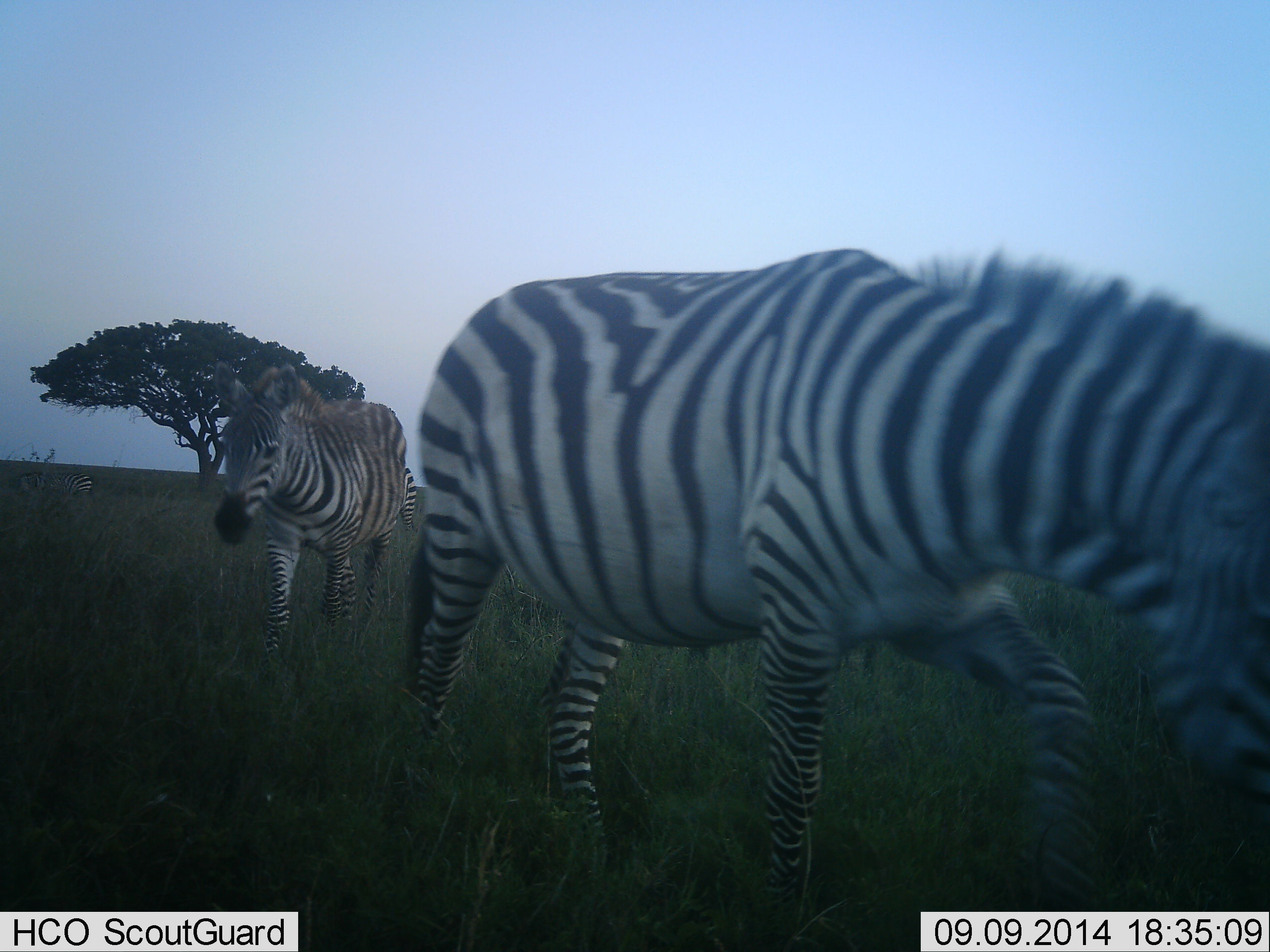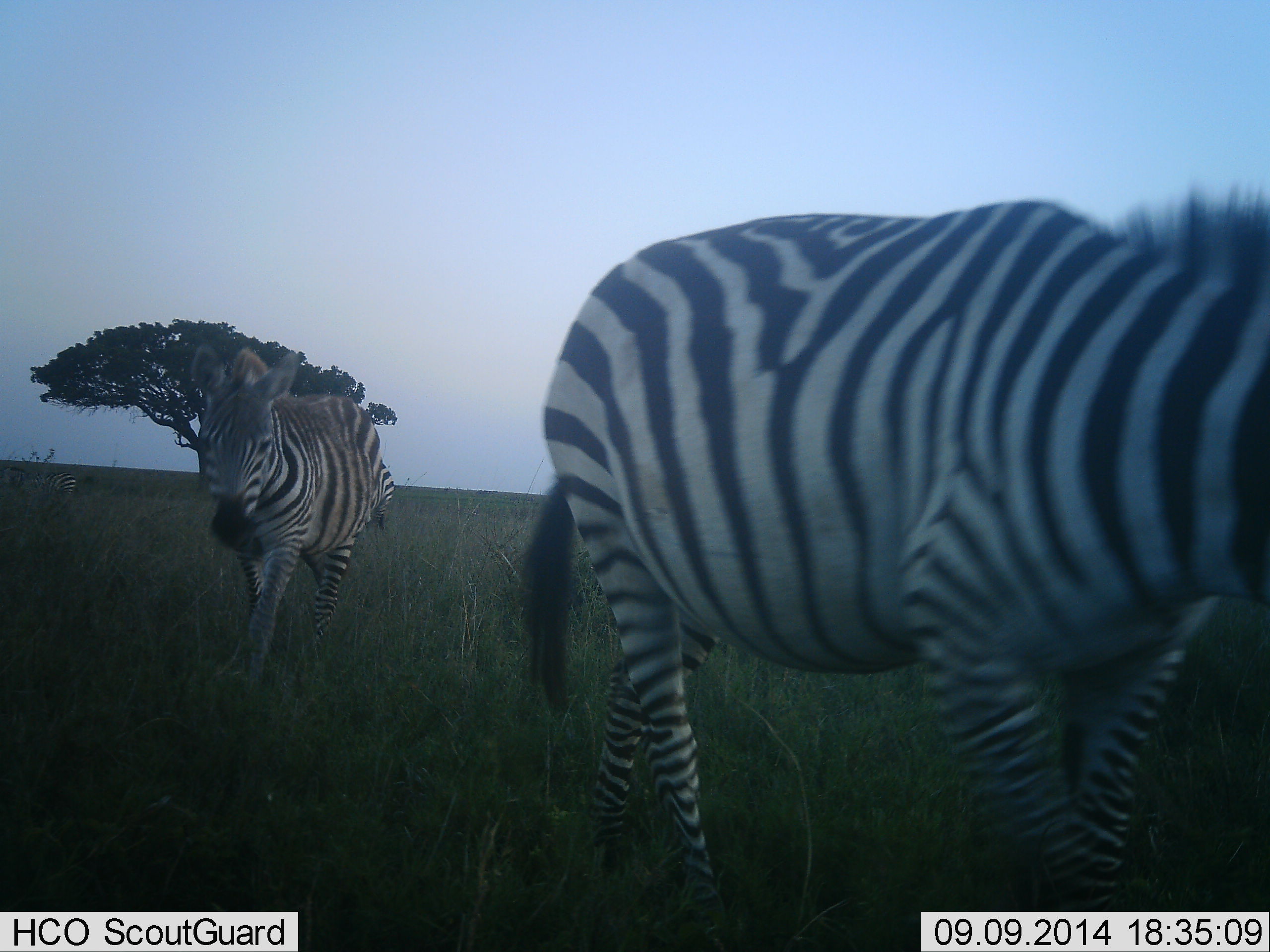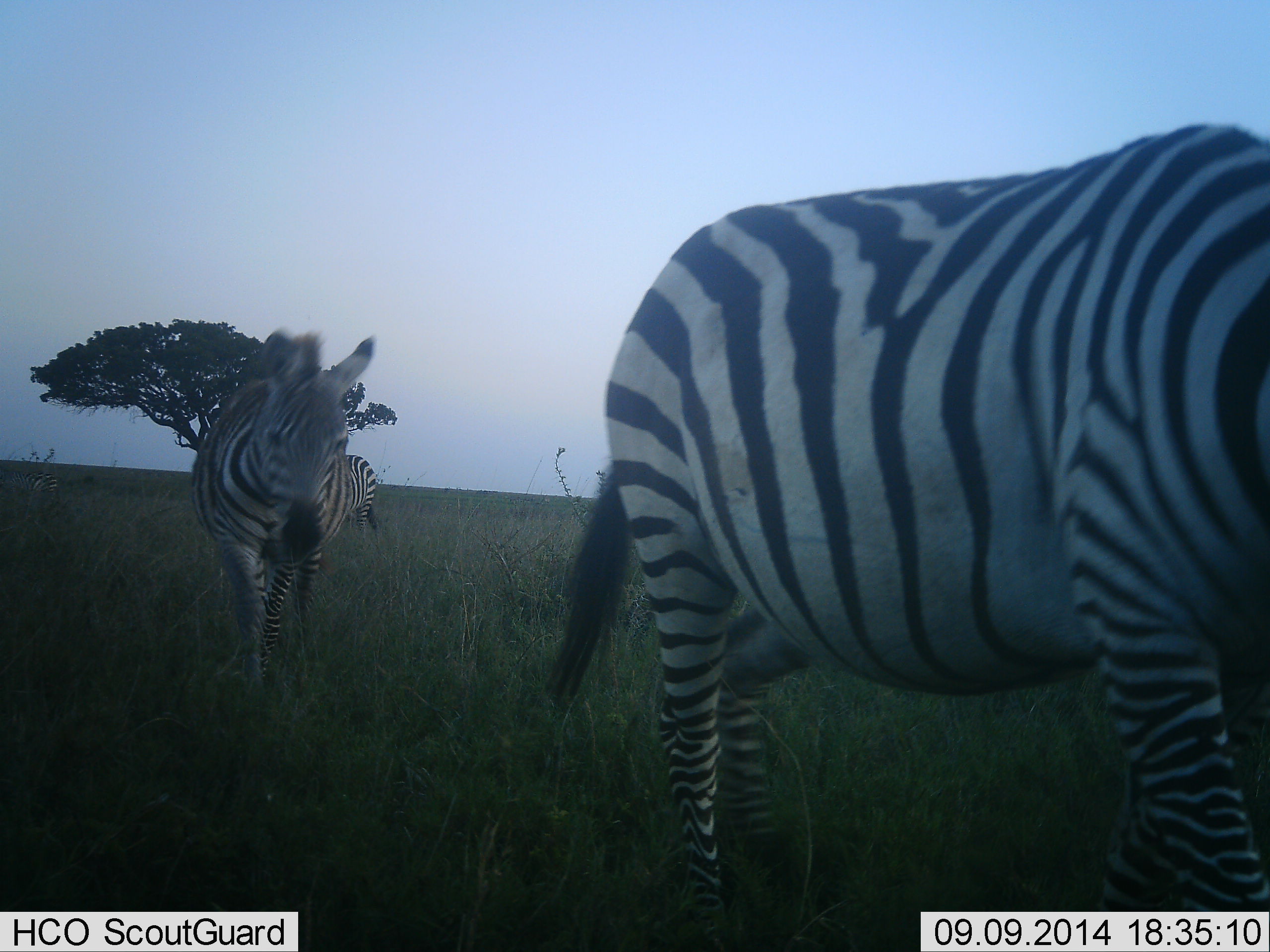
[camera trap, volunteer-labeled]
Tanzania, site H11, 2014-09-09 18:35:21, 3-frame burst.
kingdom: Animalia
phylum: Chordata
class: Mammalia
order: Perissodactyla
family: Equidae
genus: Equus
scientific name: Equus quagga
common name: plains zebra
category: zebra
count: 4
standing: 20%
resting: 0%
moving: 90%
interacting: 0%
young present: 0%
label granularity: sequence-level